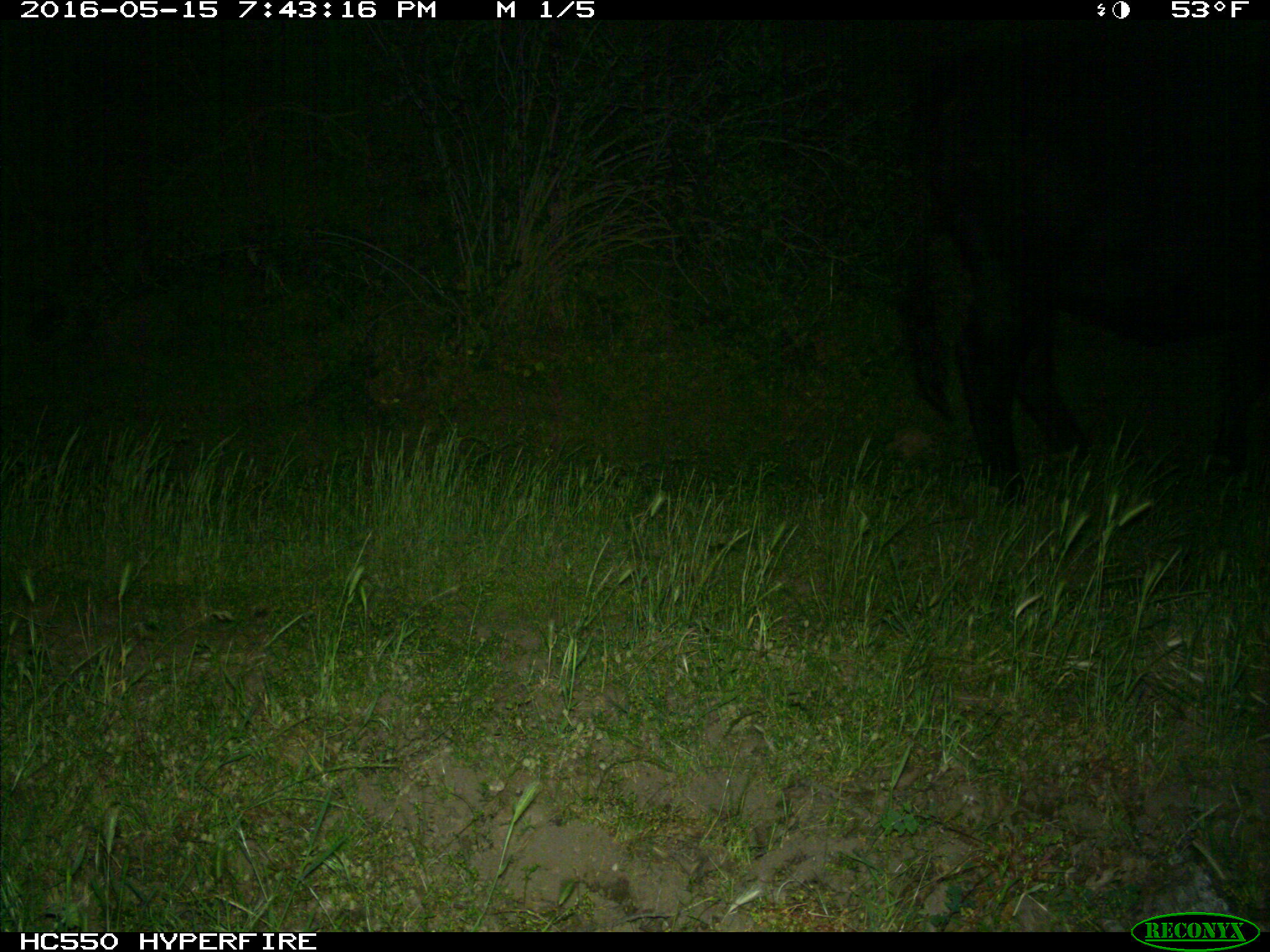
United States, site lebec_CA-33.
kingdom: Animalia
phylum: Chordata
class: Mammalia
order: Artiodactyla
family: Bovidae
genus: Bos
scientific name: Bos taurus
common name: domestic cow